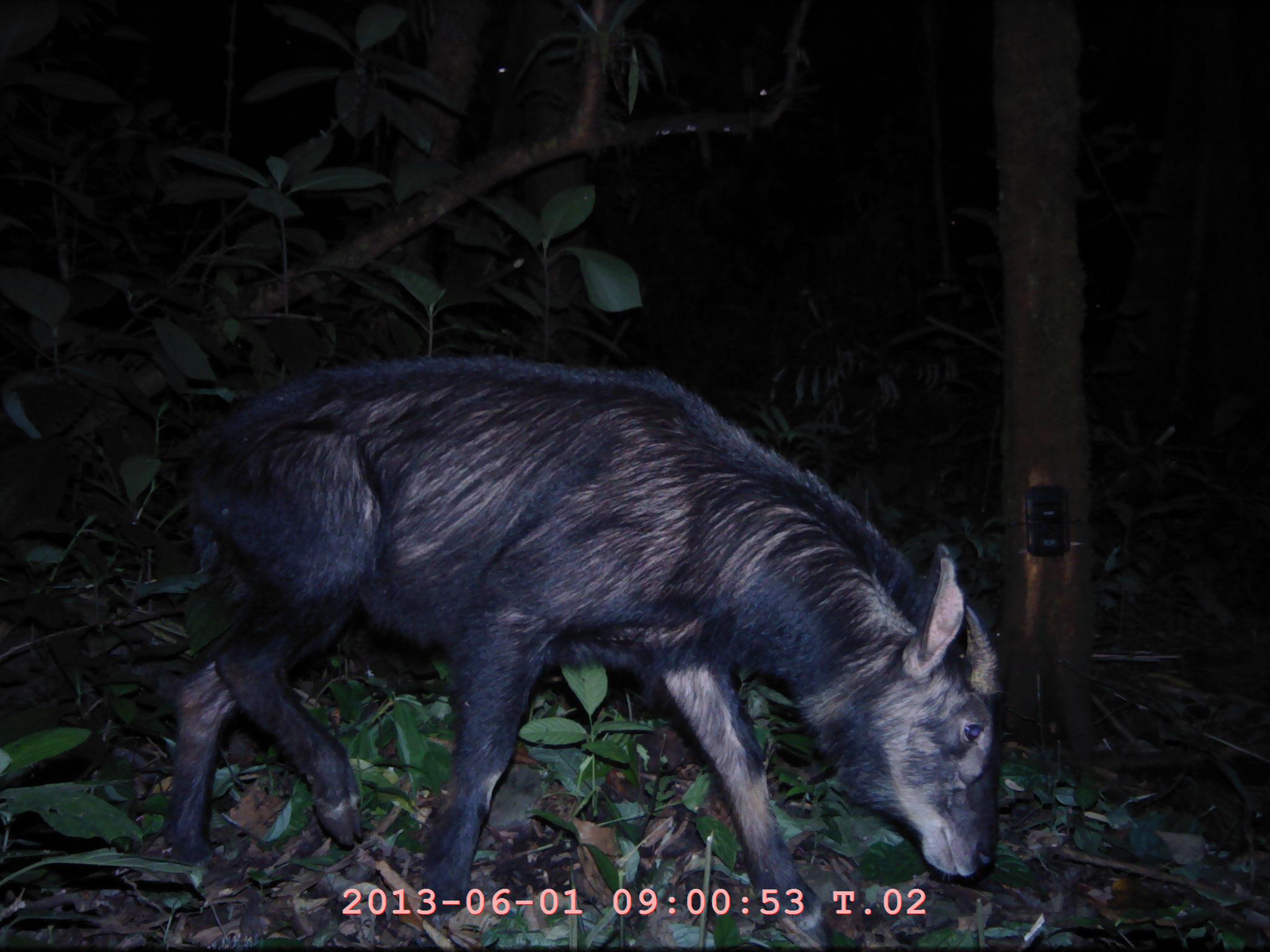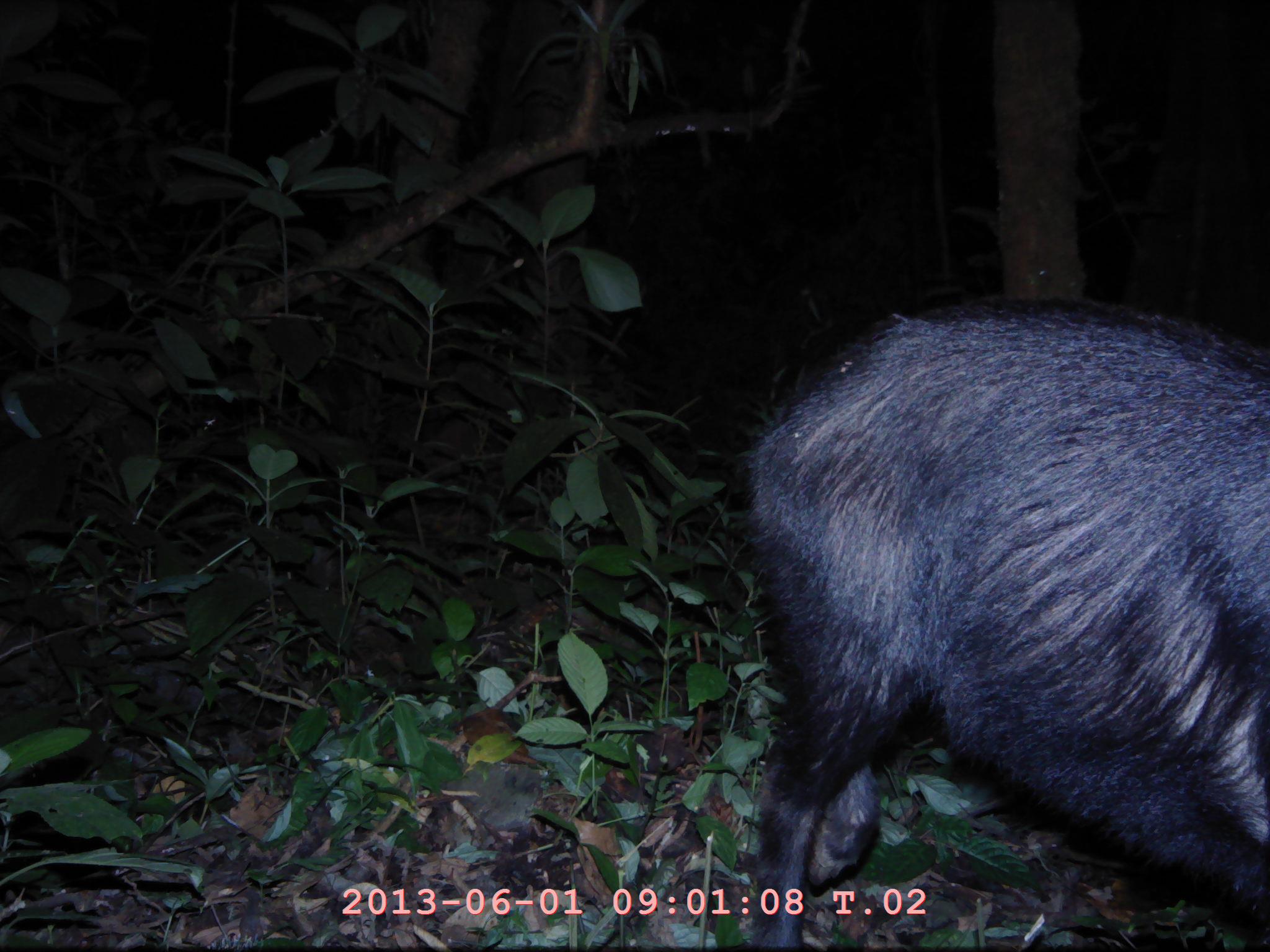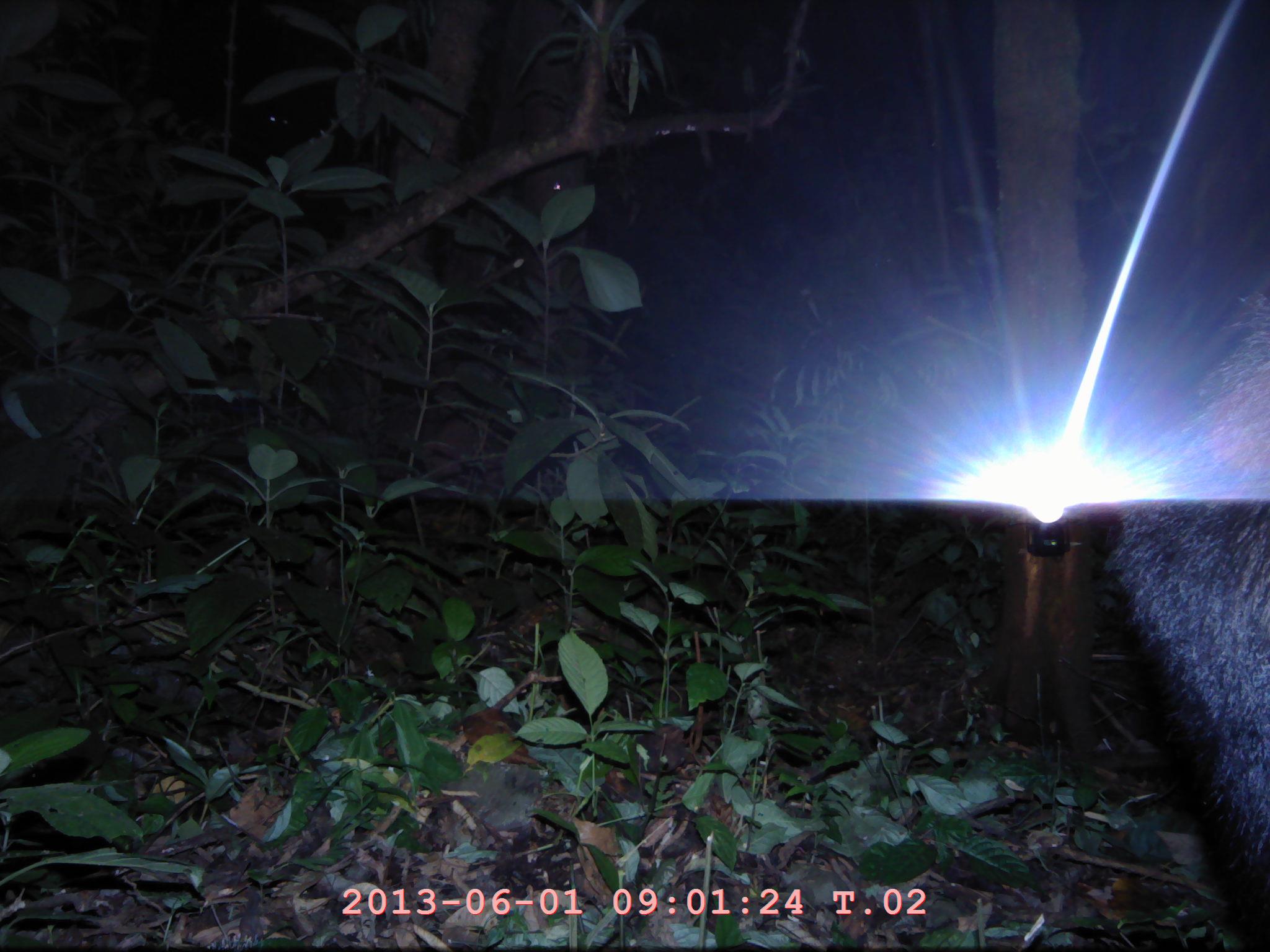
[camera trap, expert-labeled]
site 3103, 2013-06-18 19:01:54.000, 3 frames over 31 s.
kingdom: Animalia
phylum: Chordata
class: Mammalia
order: Artiodactyla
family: Bovidae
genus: Capricornis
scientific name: Capricornis sumatraensis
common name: southern serow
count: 1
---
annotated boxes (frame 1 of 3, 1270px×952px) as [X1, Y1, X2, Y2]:
capricornis sumatraensis: [144, 351, 999, 924]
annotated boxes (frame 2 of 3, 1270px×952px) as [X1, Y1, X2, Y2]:
capricornis sumatraensis: [735, 312, 1270, 945]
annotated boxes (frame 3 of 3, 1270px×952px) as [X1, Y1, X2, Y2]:
capricornis sumatraensis: [1079, 282, 1270, 949]